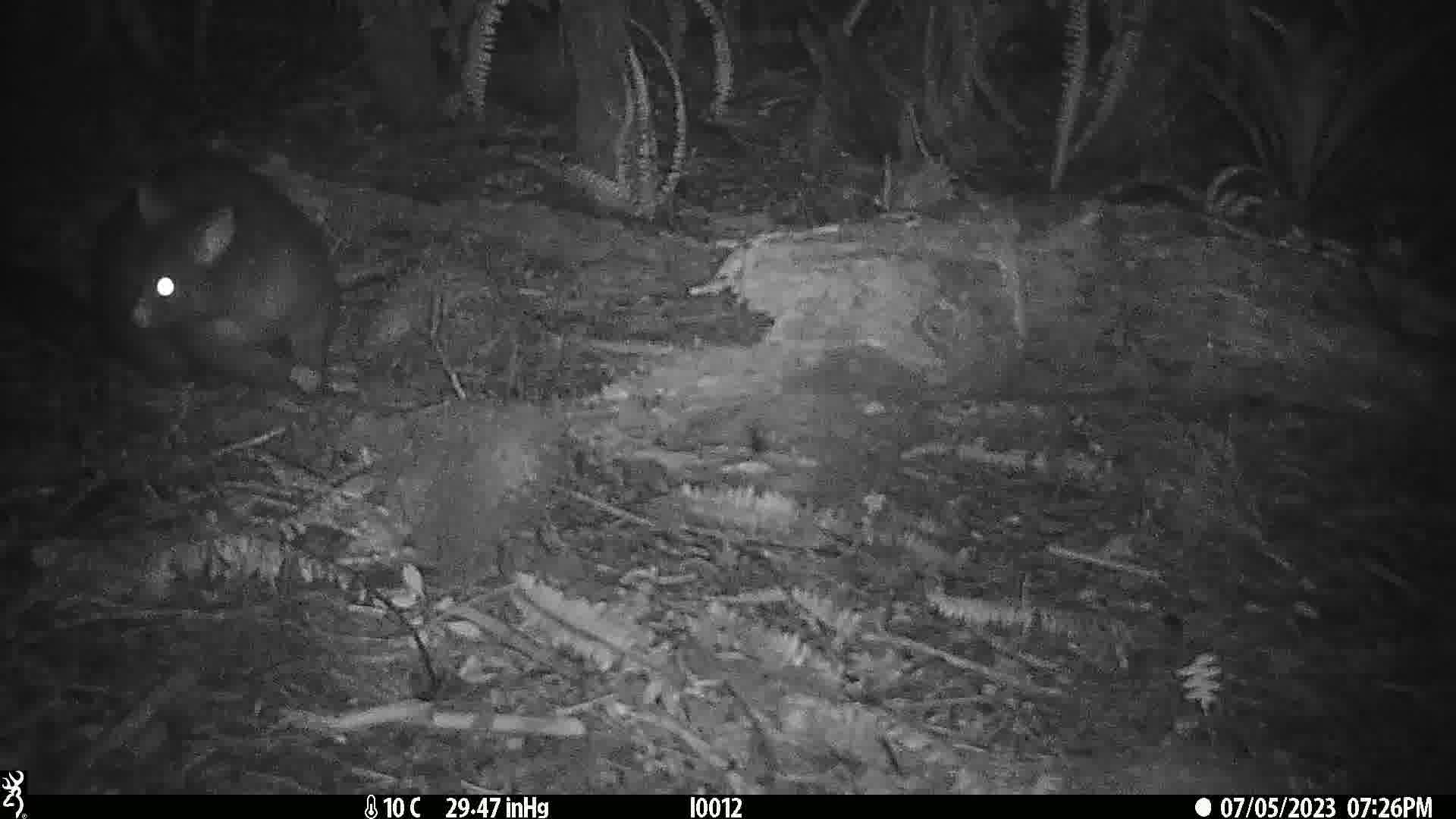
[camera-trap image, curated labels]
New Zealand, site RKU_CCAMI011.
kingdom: Animalia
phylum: Chordata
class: Mammalia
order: Diprotodontia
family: Phalangeridae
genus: Trichosurus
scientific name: Trichosurus vulpecula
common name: common brushtail possum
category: possum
Possum (common brushtail possum) (Trichosurus vulpecula).